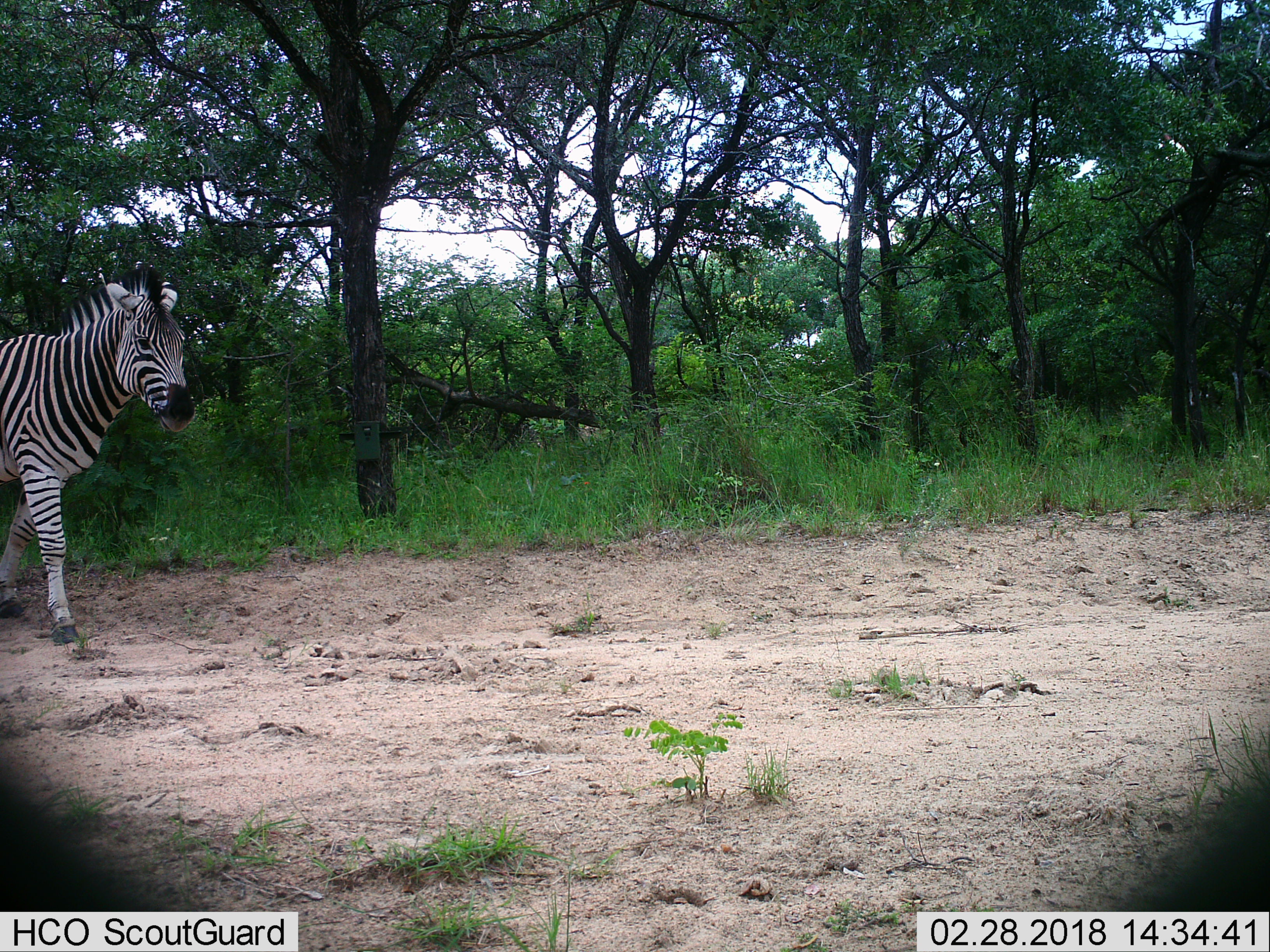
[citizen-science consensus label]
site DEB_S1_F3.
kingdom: Animalia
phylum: Chordata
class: Mammalia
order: Perissodactyla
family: Equidae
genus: Equus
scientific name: Equus quagga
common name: plains zebra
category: zebraplains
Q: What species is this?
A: Zebraplains (plains zebra) (Equus quagga).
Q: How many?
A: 1.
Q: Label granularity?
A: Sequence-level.